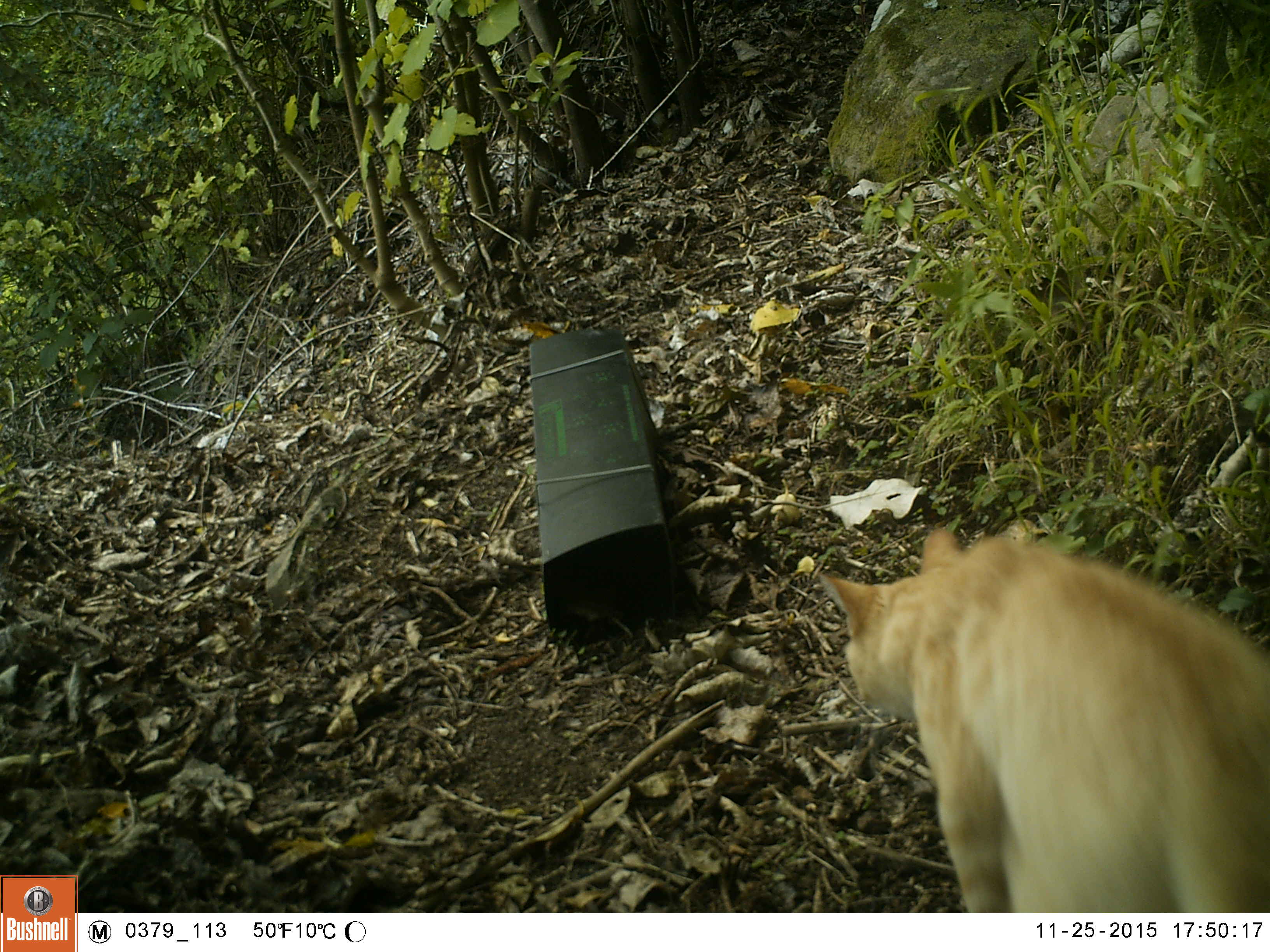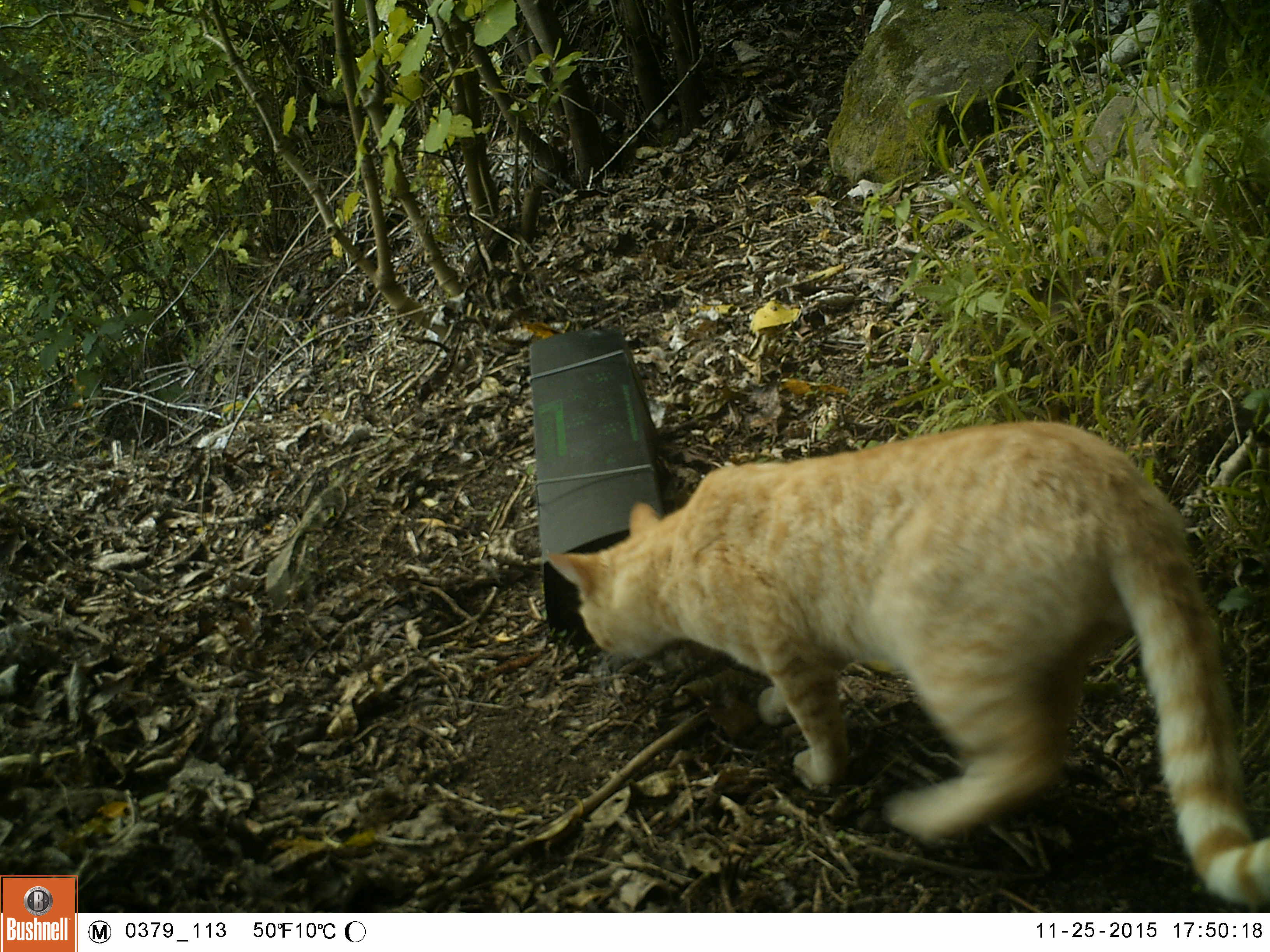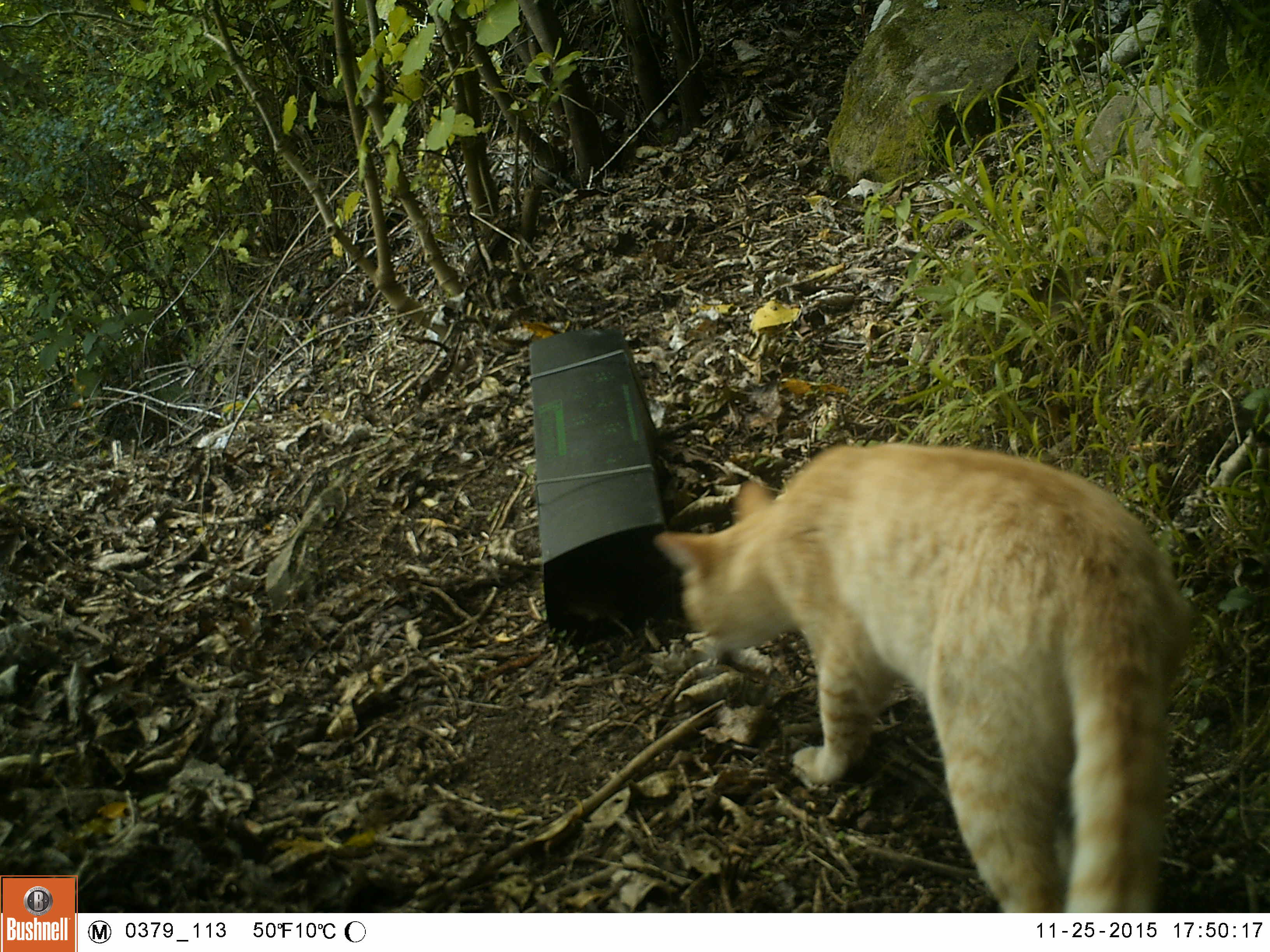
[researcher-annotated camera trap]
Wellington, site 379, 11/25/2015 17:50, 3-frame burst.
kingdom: Animalia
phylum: Chordata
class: Mammalia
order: Carnivora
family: Felidae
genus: Felis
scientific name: Felis catus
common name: cat